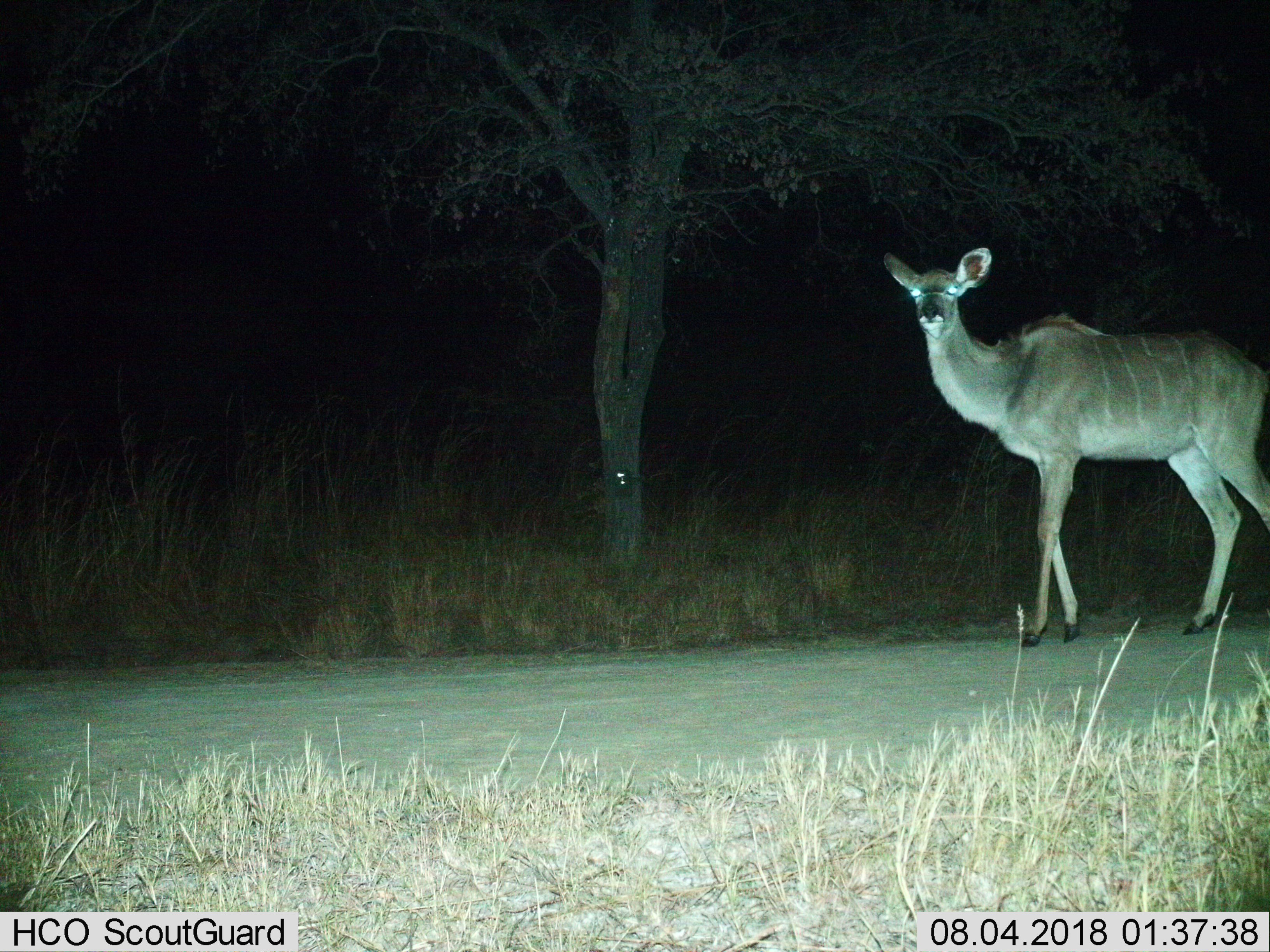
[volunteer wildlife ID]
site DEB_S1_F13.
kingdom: Animalia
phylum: Chordata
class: Mammalia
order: Artiodactyla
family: Bovidae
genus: Tragelaphus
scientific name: Tragelaphus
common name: kudu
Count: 1.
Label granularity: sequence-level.